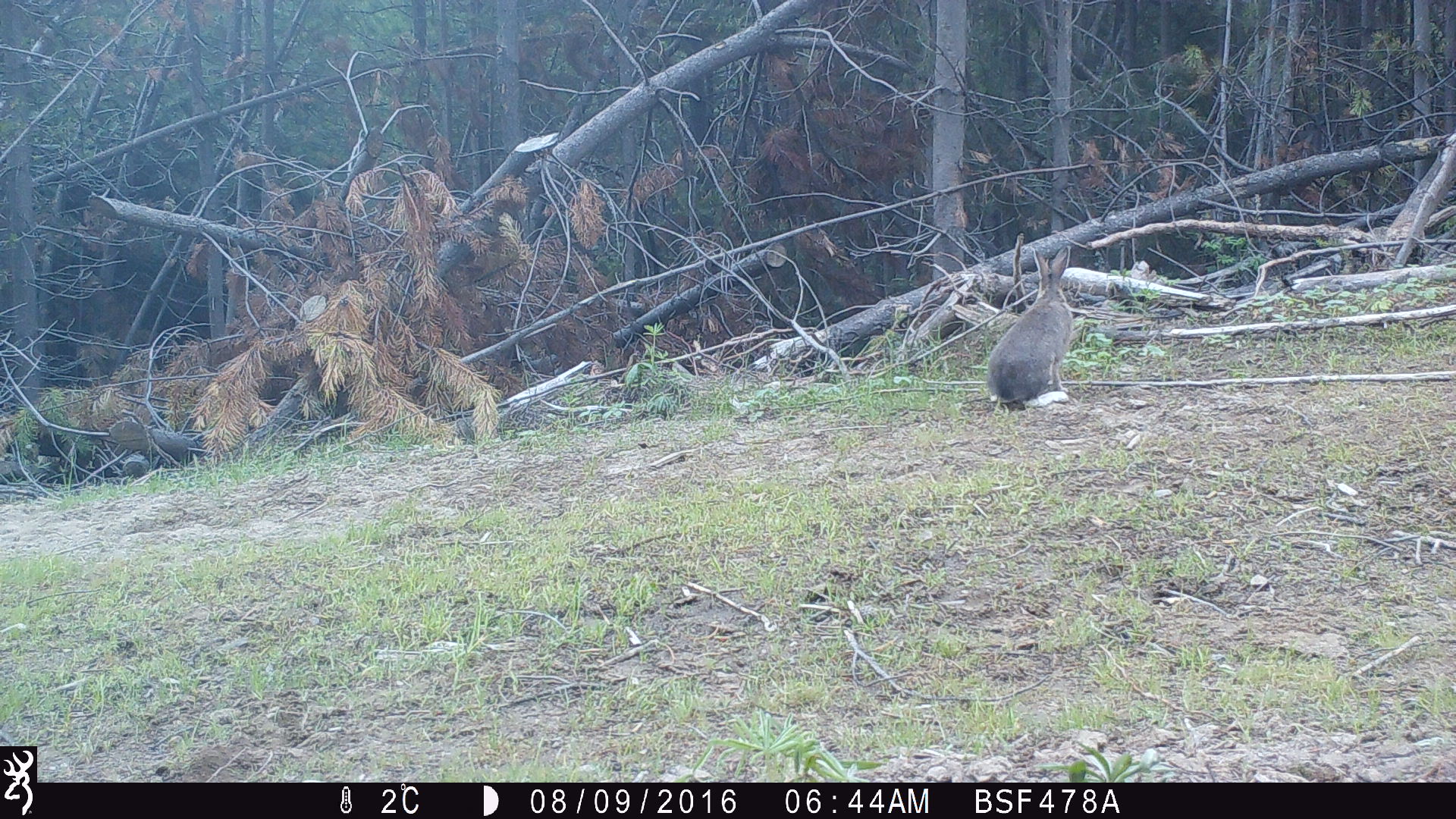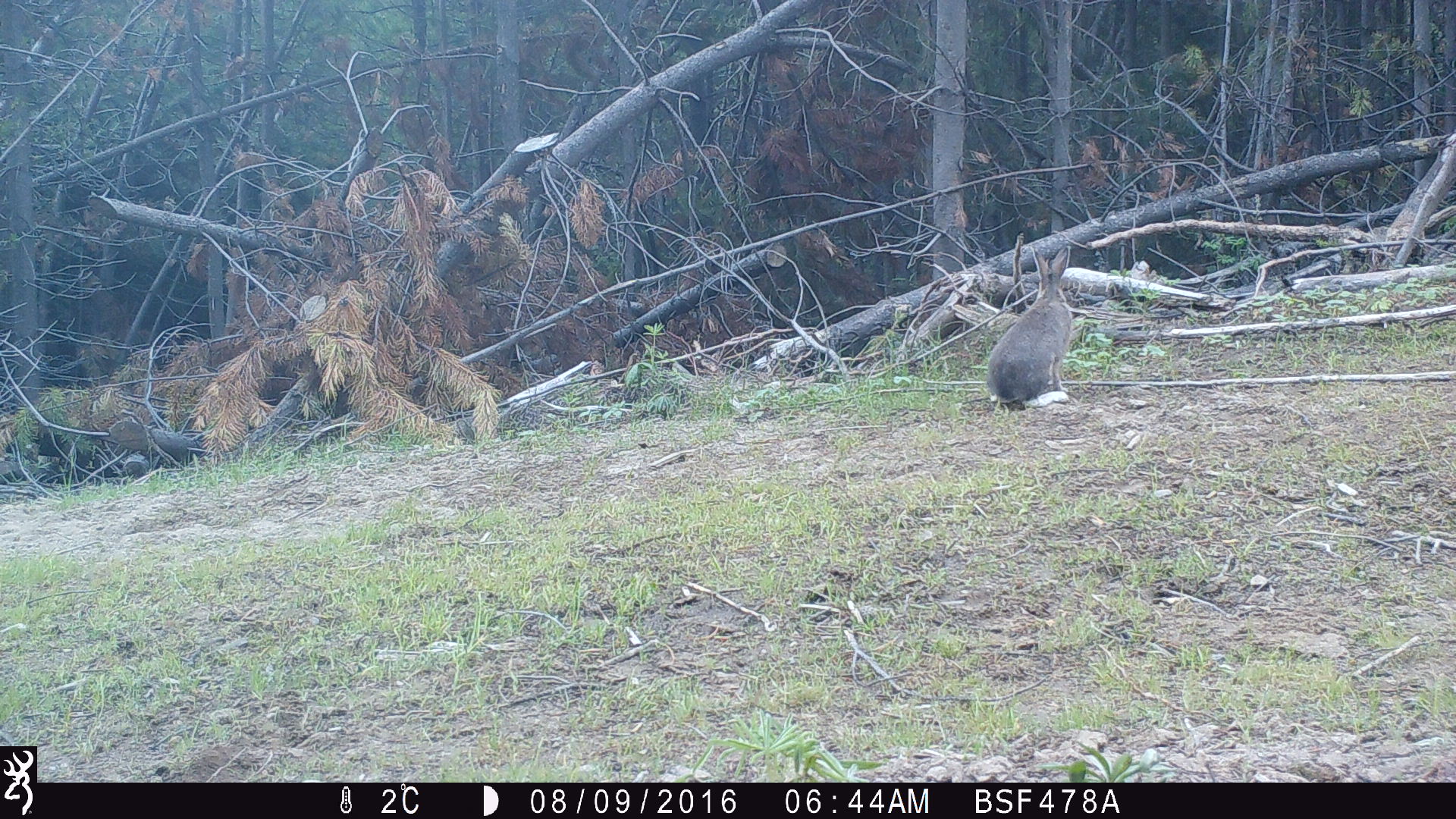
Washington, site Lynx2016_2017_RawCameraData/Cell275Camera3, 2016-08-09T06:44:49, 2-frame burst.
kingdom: Animalia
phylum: Chordata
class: Mammalia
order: Lagomorpha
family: Leporidae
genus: Lepus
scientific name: Lepus americanus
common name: snowshoe hare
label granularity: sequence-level